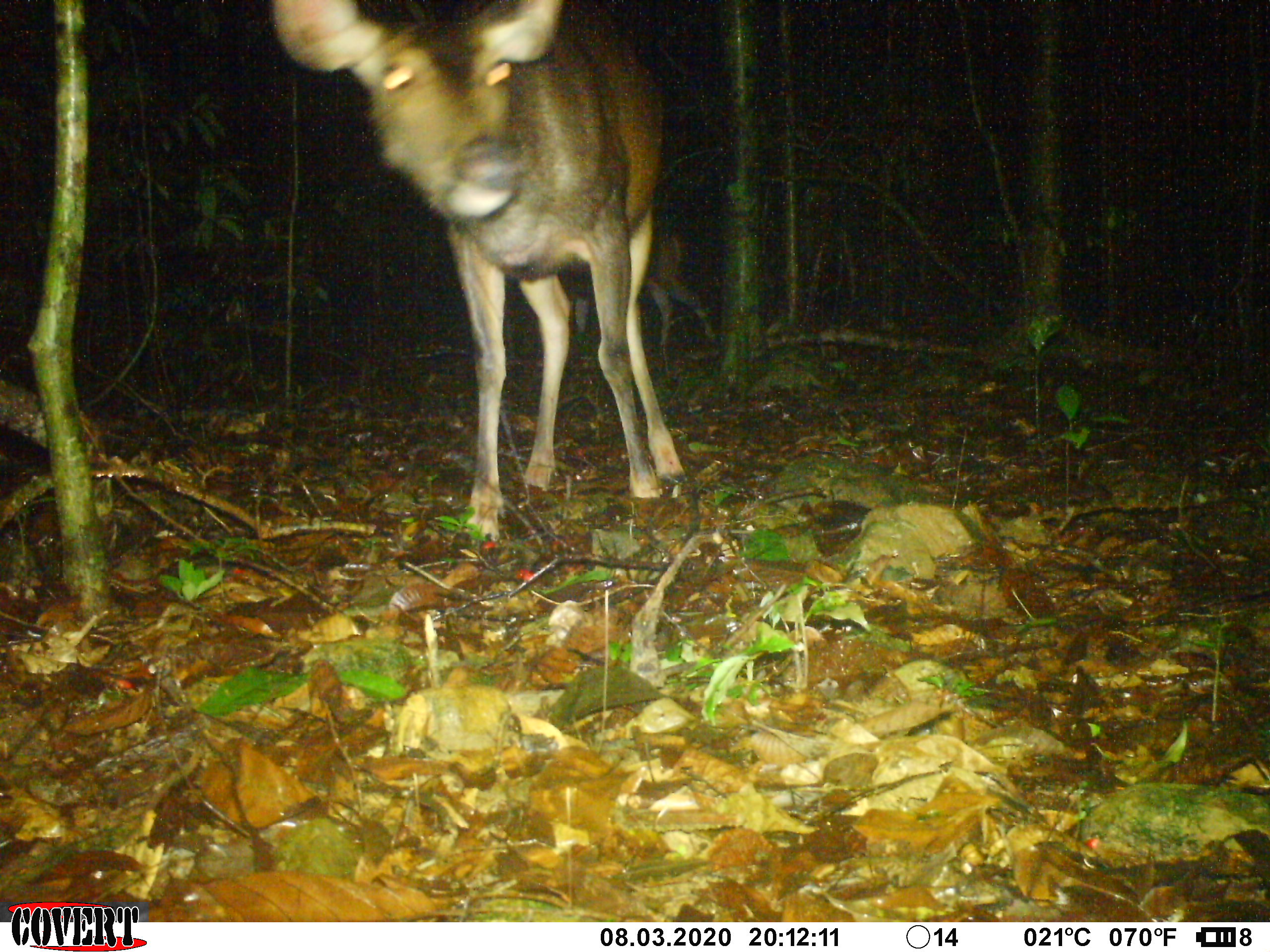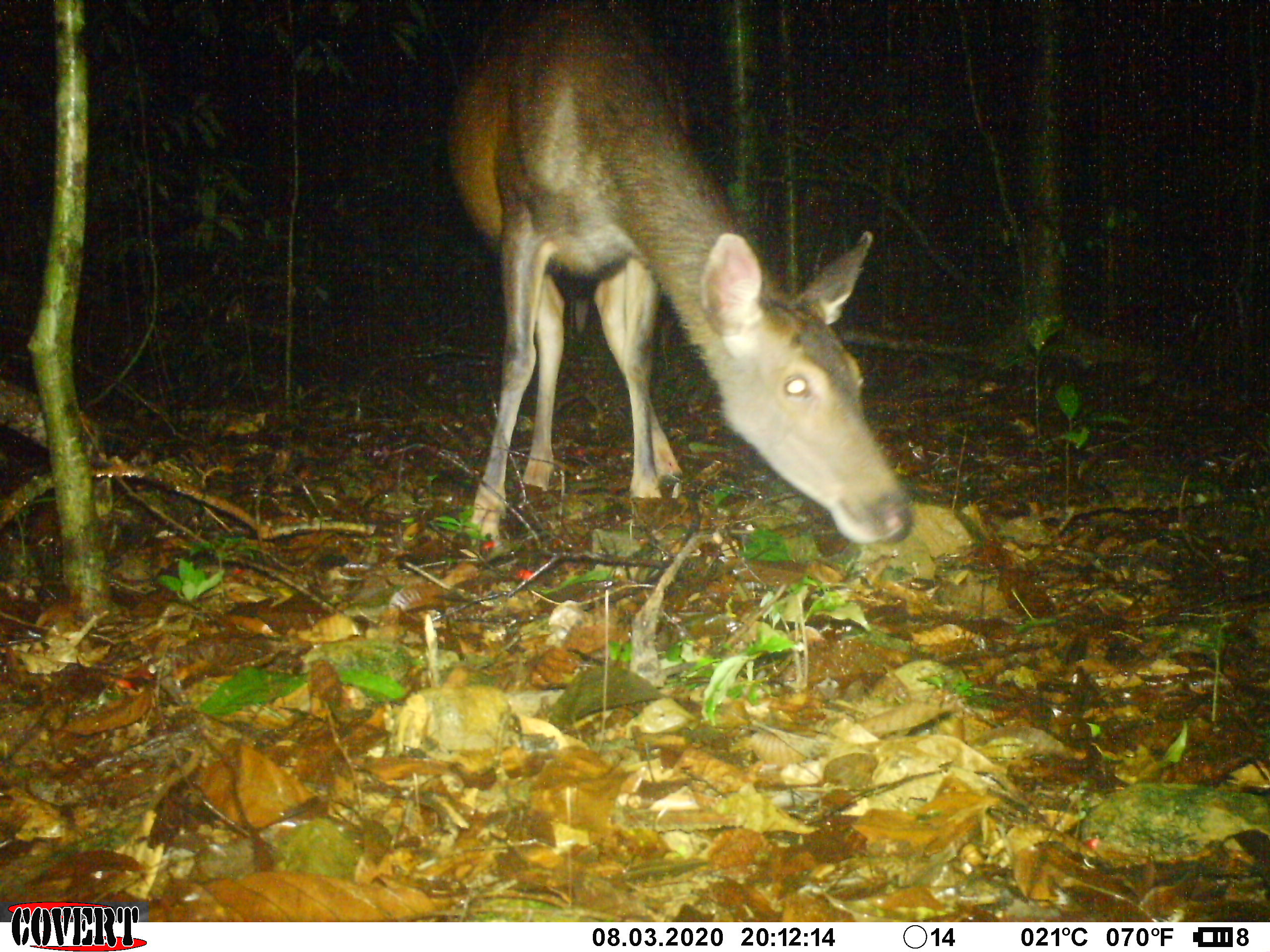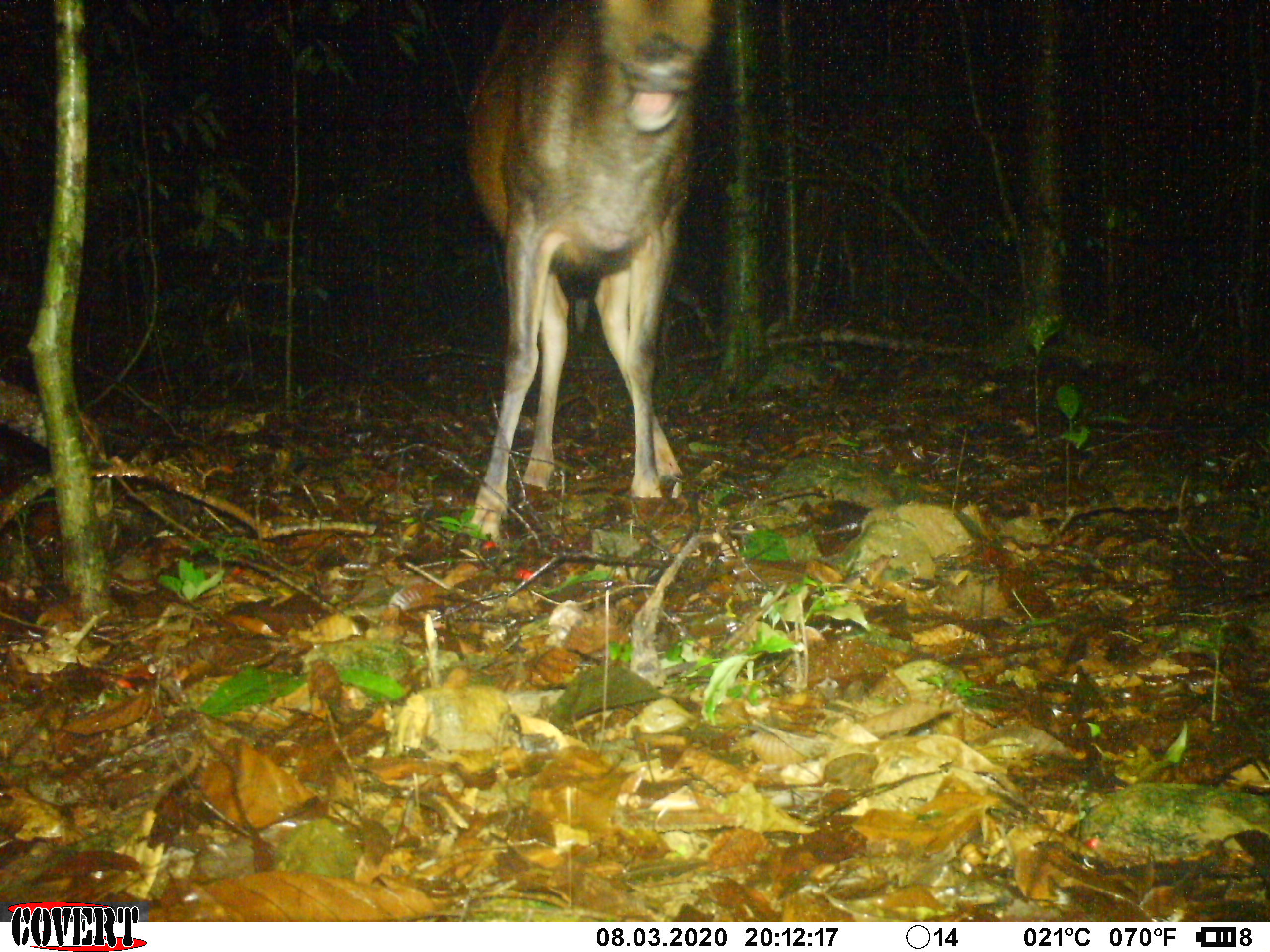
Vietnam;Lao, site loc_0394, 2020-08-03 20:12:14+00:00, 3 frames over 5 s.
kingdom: Animalia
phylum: Chordata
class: Mammalia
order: Artiodactyla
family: Cervidae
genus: Rusa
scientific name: Rusa unicolor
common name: sambar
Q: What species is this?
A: Sambar (Rusa unicolor).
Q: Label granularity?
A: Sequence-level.